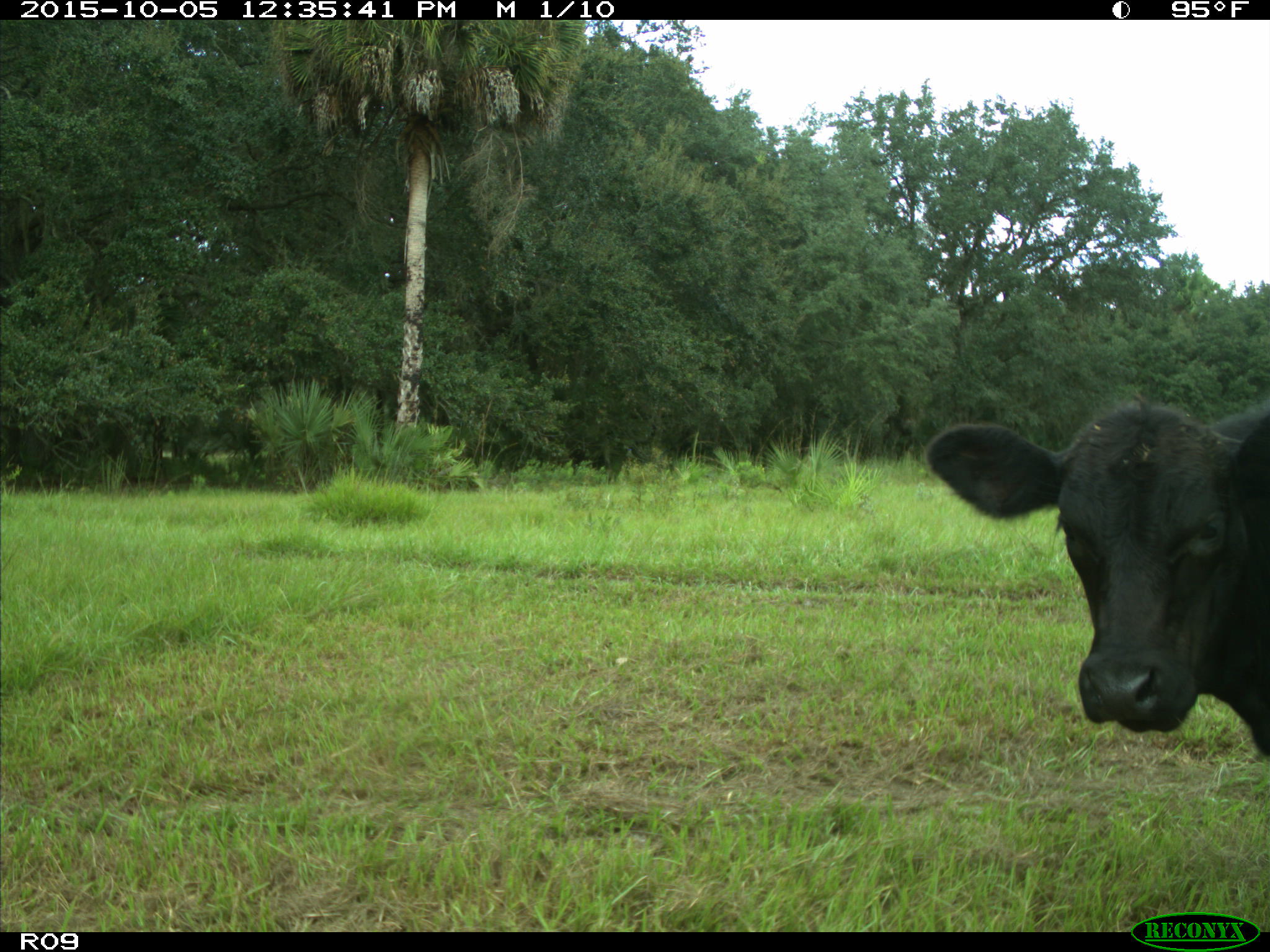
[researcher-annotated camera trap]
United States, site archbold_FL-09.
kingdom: Animalia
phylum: Chordata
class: Mammalia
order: Artiodactyla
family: Bovidae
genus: Bos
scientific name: Bos taurus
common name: domestic cow